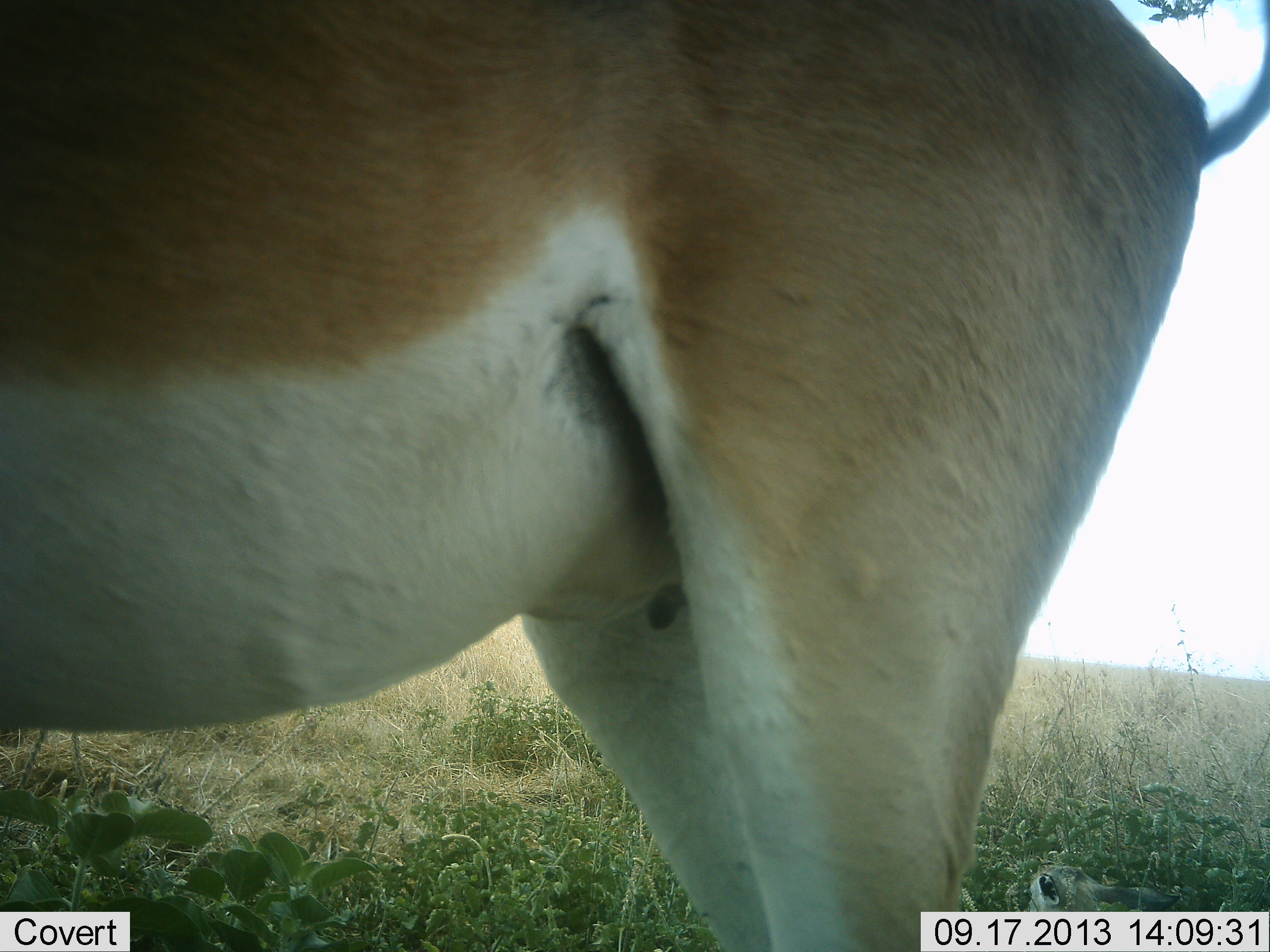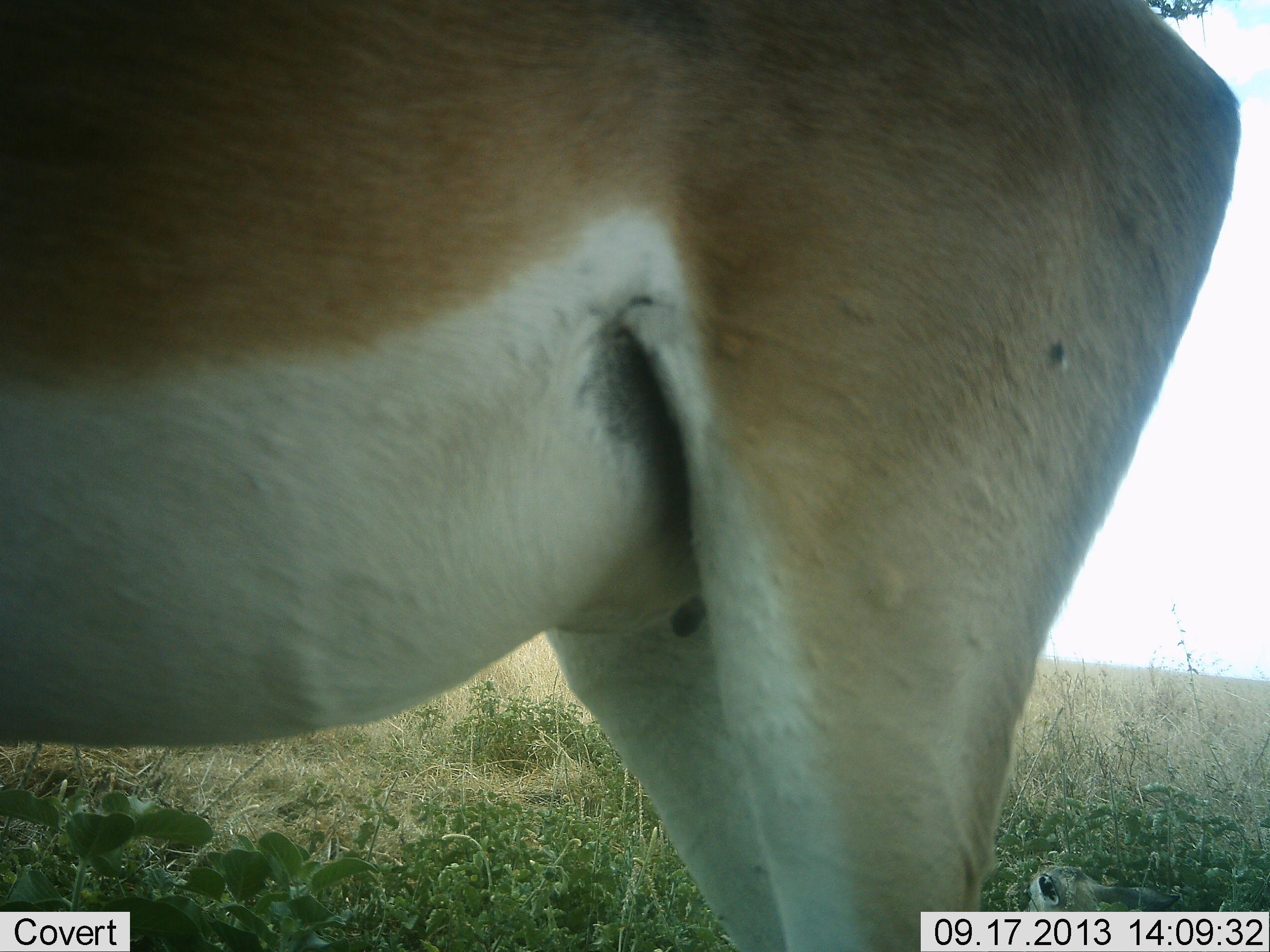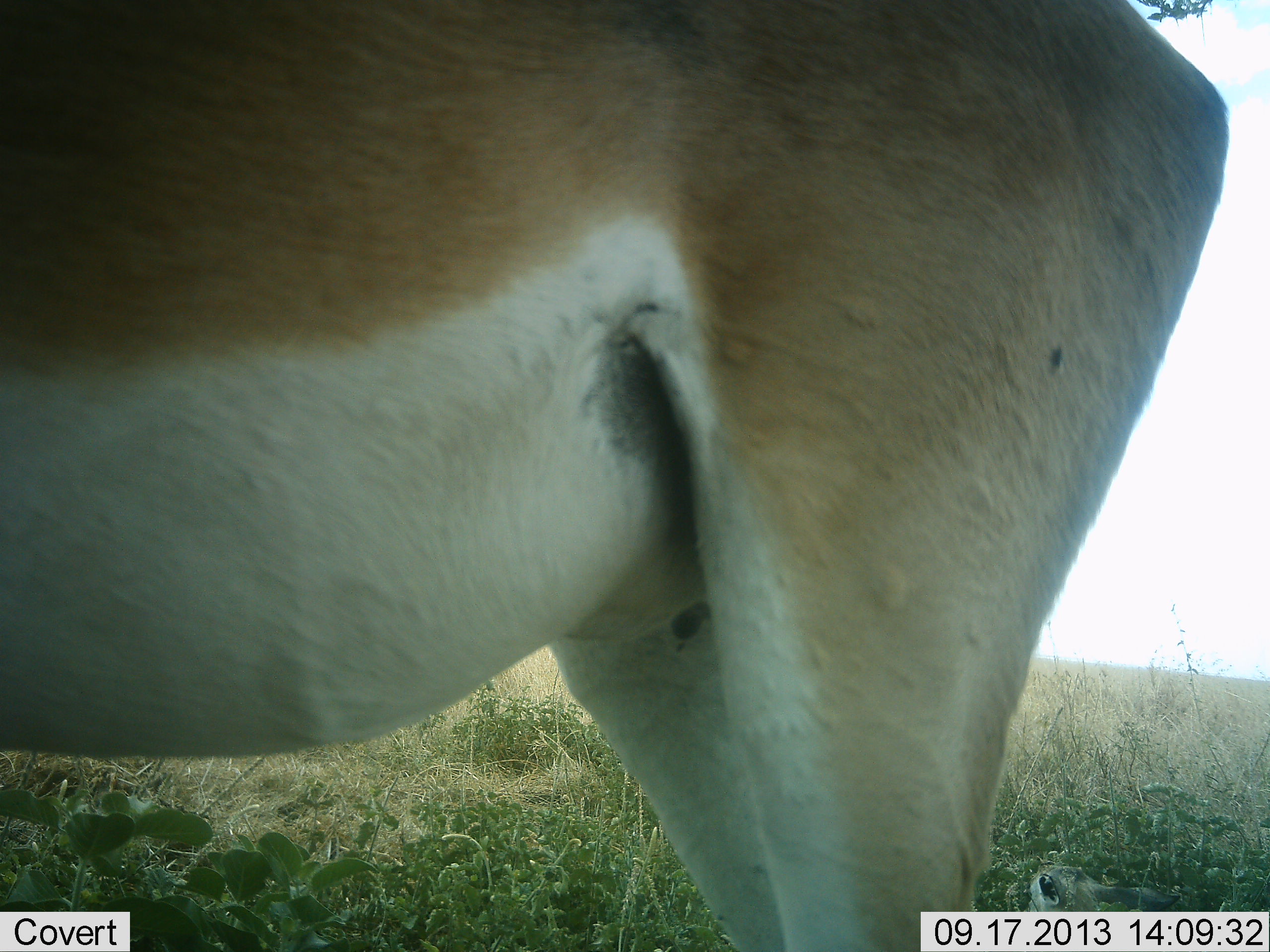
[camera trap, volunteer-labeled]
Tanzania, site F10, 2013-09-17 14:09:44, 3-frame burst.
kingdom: Animalia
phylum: Chordata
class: Mammalia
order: Artiodactyla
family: Bovidae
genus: Nanger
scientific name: Nanger granti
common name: grant's gazelle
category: gazellegrants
Gazellegrants (grant's gazelle) (Nanger granti), count 1. Behavior (volunteer vote fractions): standing 100%, resting 4%, moving 0%, interacting 0%. Young present (vote fraction): 4%. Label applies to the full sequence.